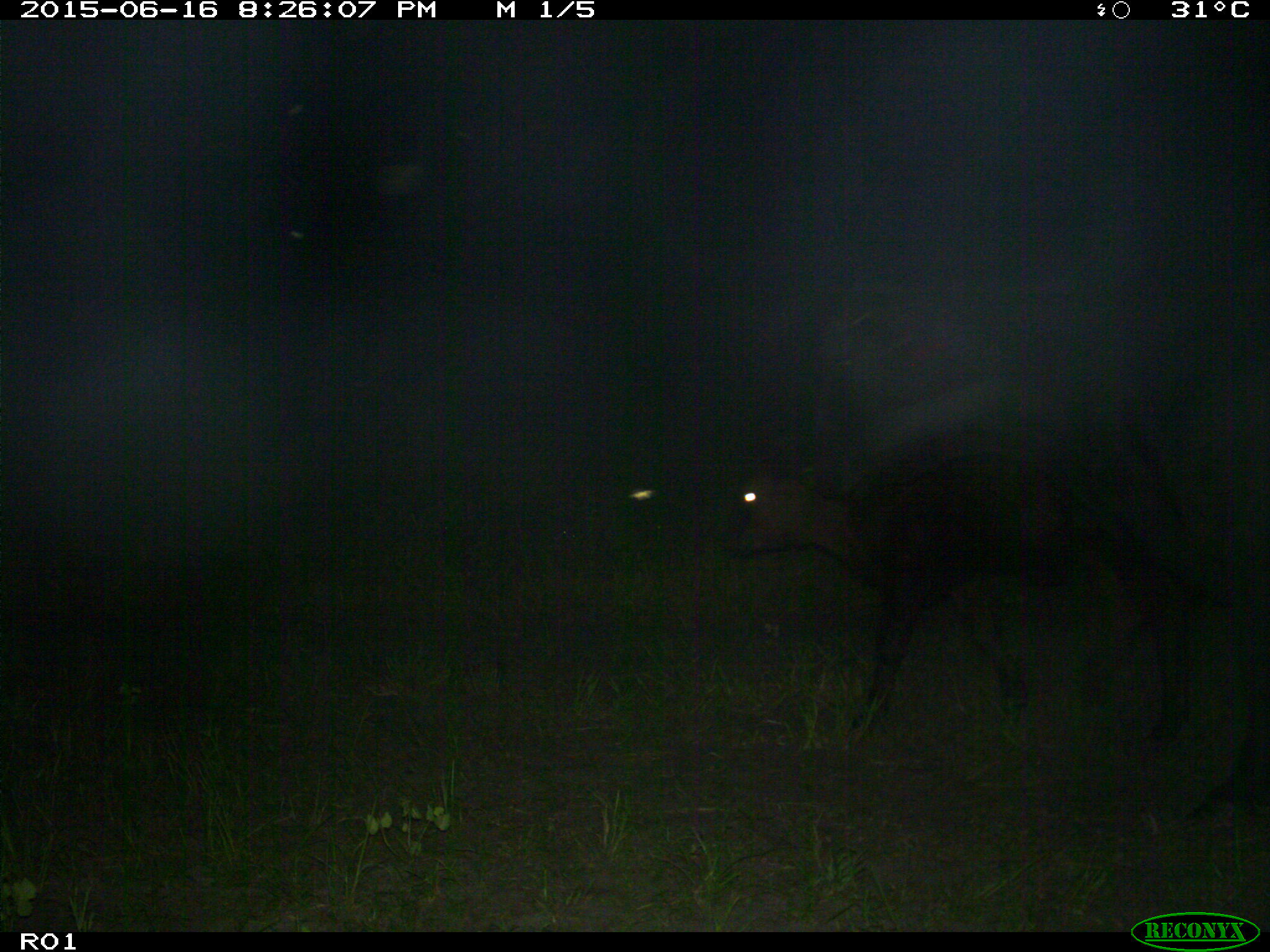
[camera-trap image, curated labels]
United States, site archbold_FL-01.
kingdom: Animalia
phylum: Chordata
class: Mammalia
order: Artiodactyla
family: Bovidae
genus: Bos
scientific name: Bos taurus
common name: domestic cow